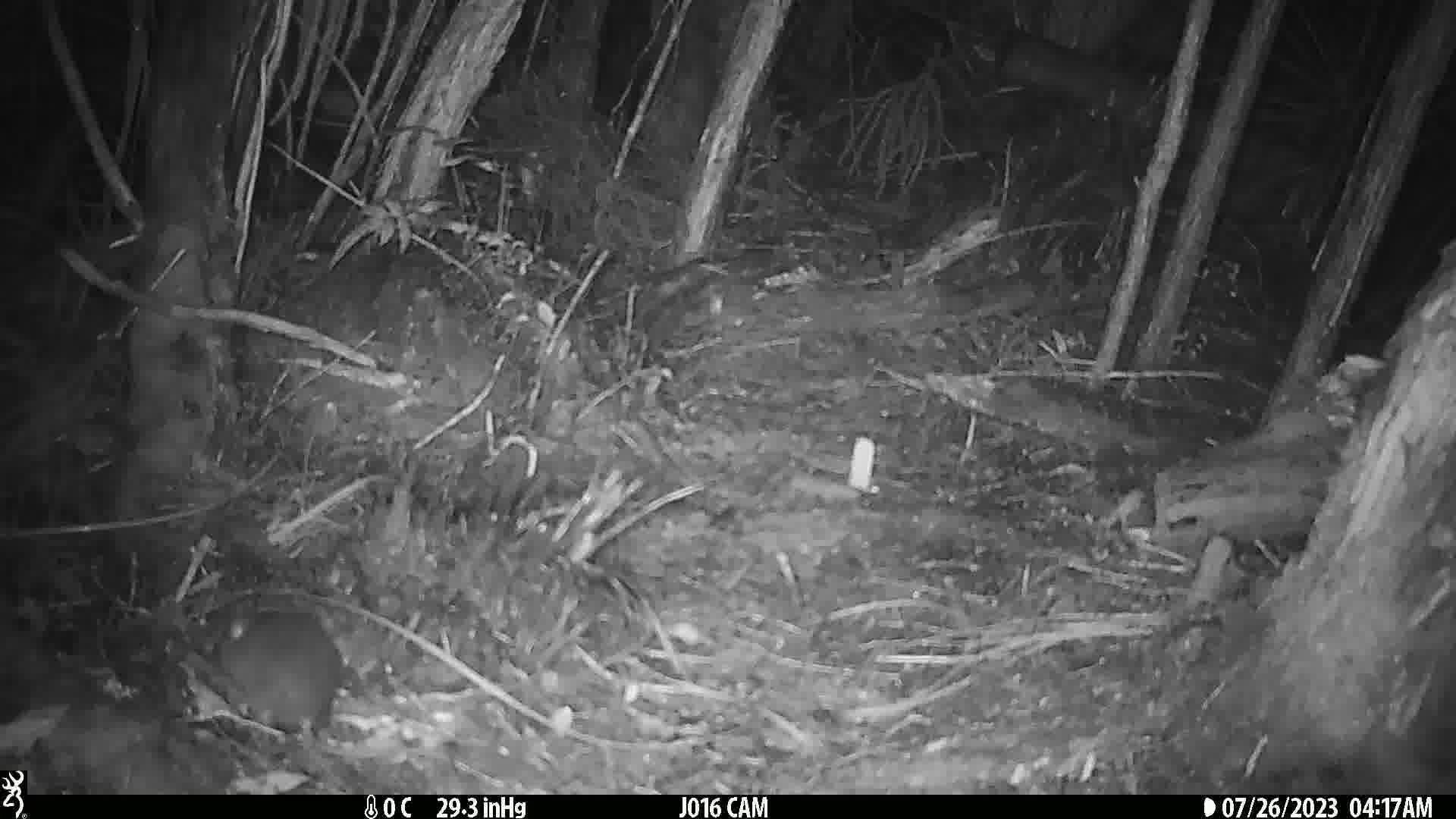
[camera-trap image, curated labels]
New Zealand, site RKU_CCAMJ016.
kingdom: Animalia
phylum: Chordata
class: Mammalia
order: Rodentia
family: Muridae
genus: Rattus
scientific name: Rattus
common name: rat